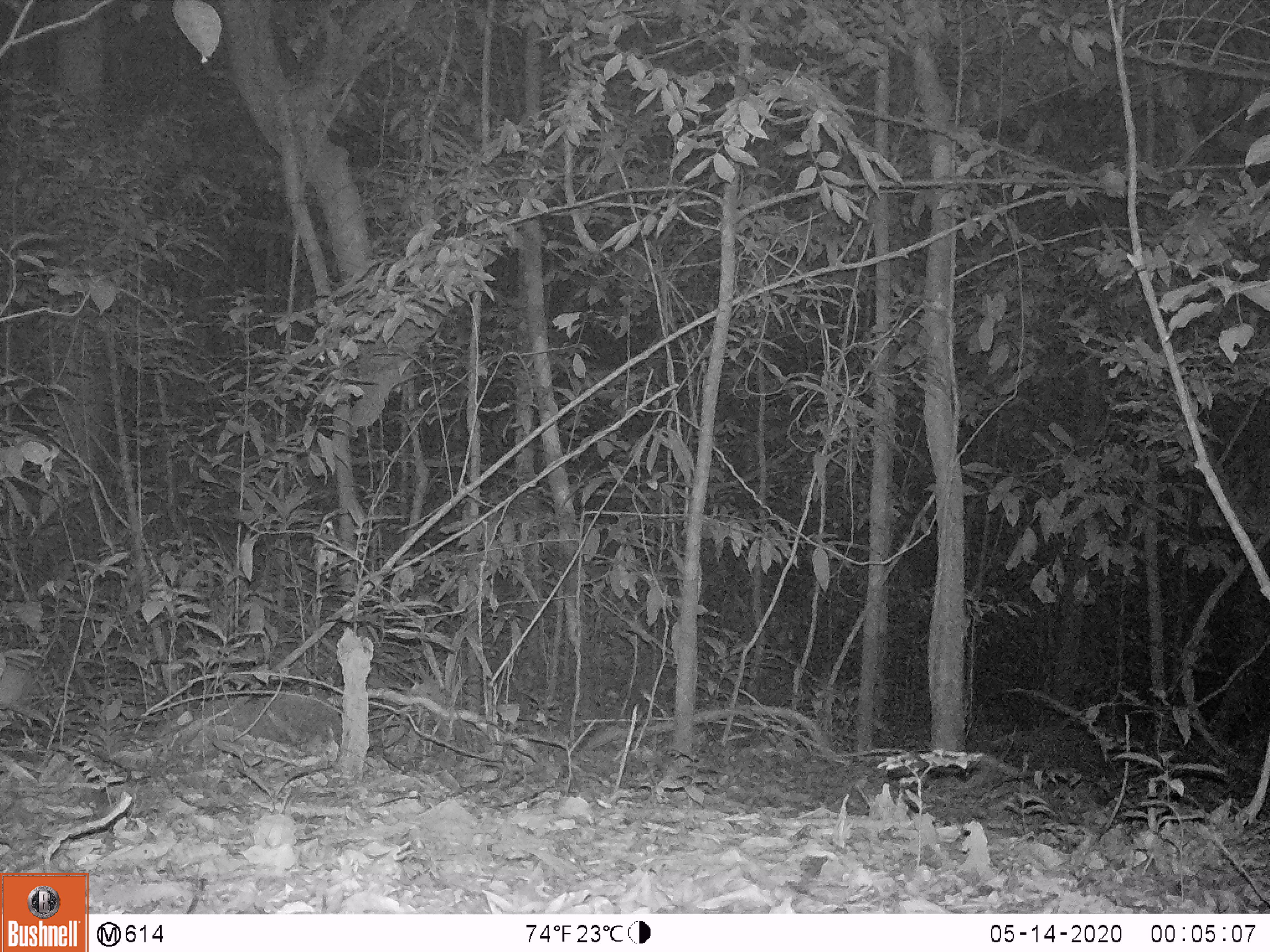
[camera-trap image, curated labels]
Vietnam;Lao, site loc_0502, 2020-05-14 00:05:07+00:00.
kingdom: Animalia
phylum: Chordata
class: Mammalia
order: Lagomorpha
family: Leporidae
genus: Nesolagus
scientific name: Nesolagus timminsi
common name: annamite striped rabbit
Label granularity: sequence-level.